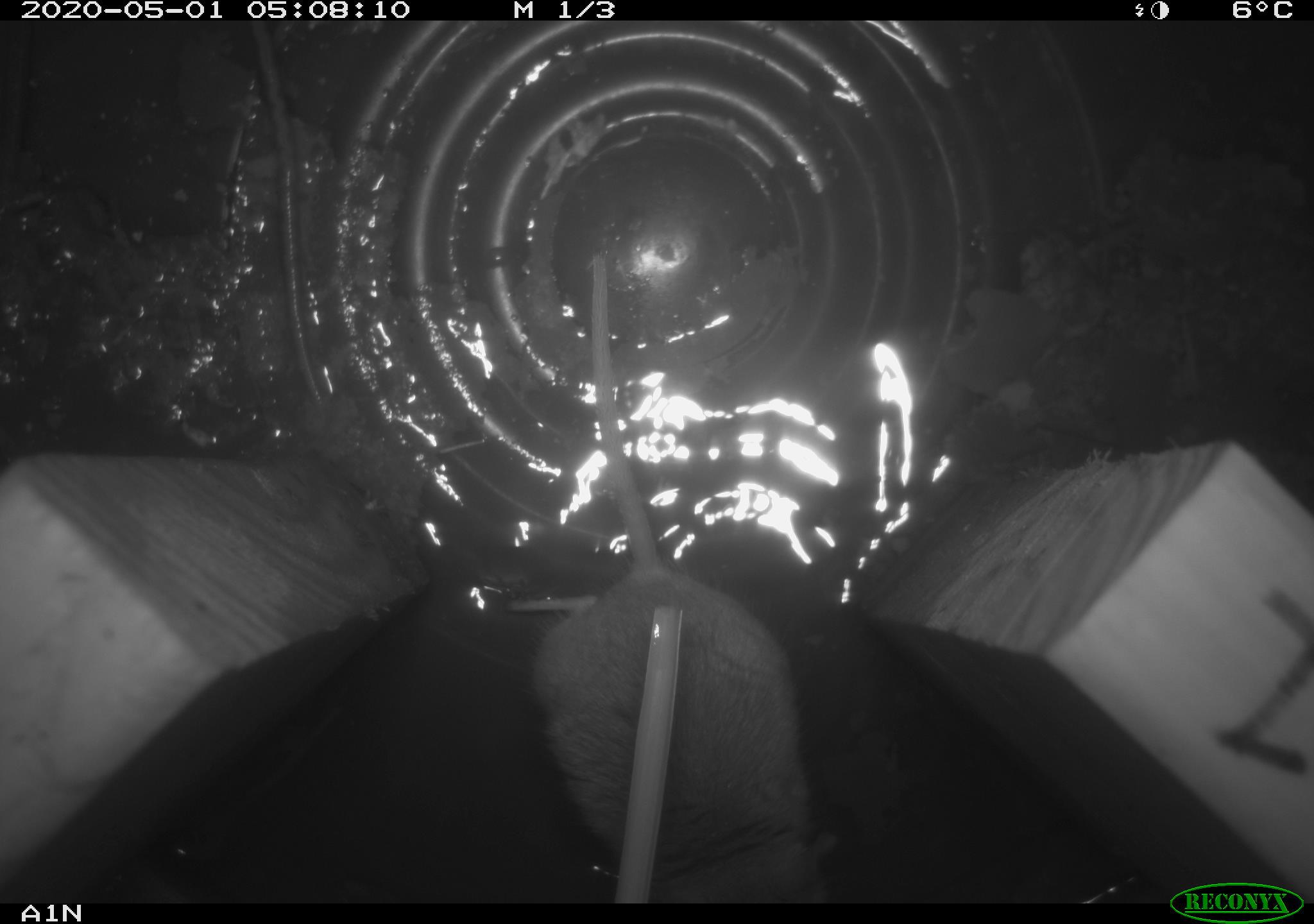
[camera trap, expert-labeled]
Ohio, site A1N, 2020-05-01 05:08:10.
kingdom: Animalia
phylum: Chordata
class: Mammalia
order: Rodentia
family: Cricetidae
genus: Peromyscus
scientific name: Peromyscus leucopus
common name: white-footed mouse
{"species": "white-footed mouse (Peromyscus leucopus)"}